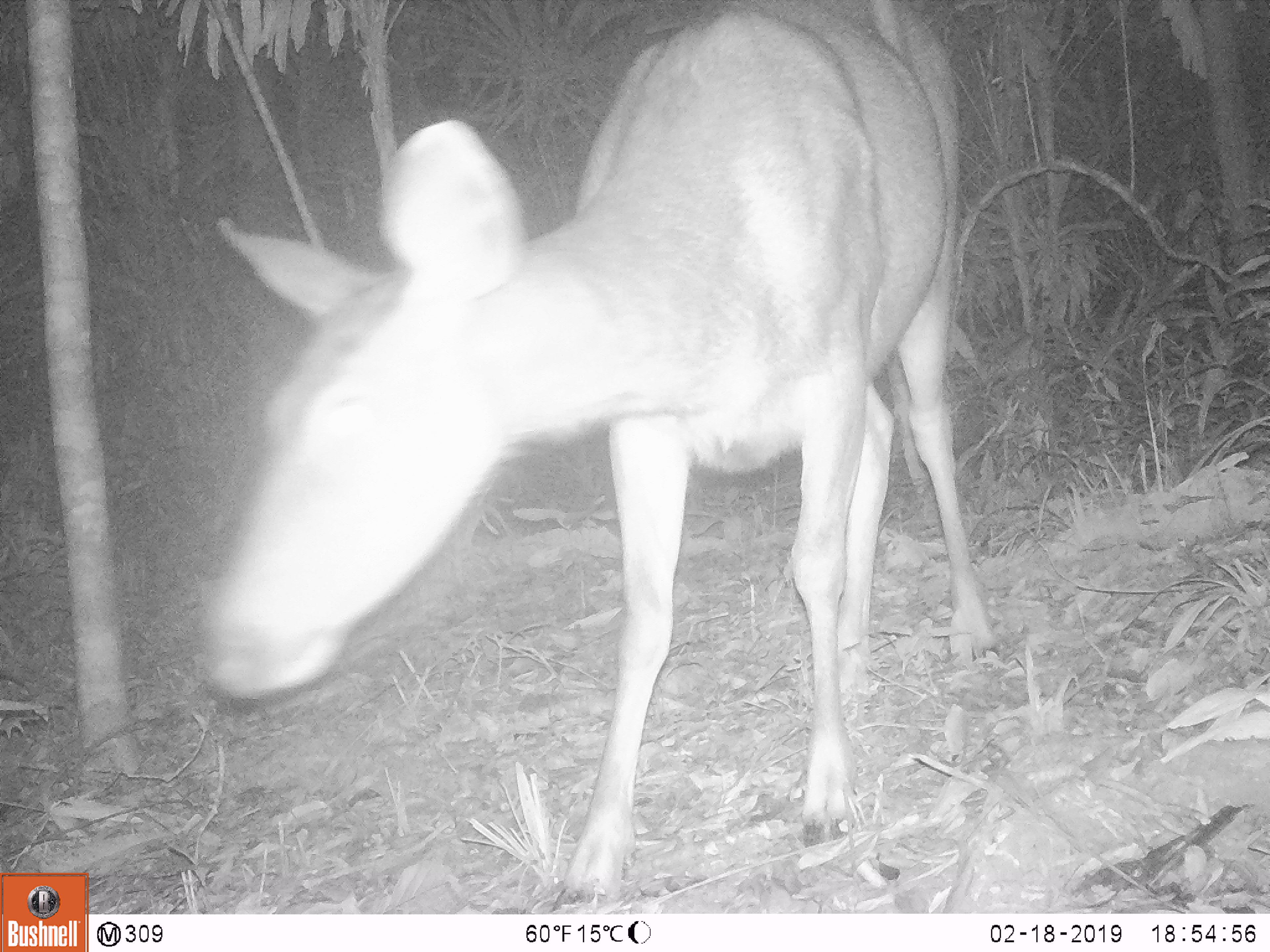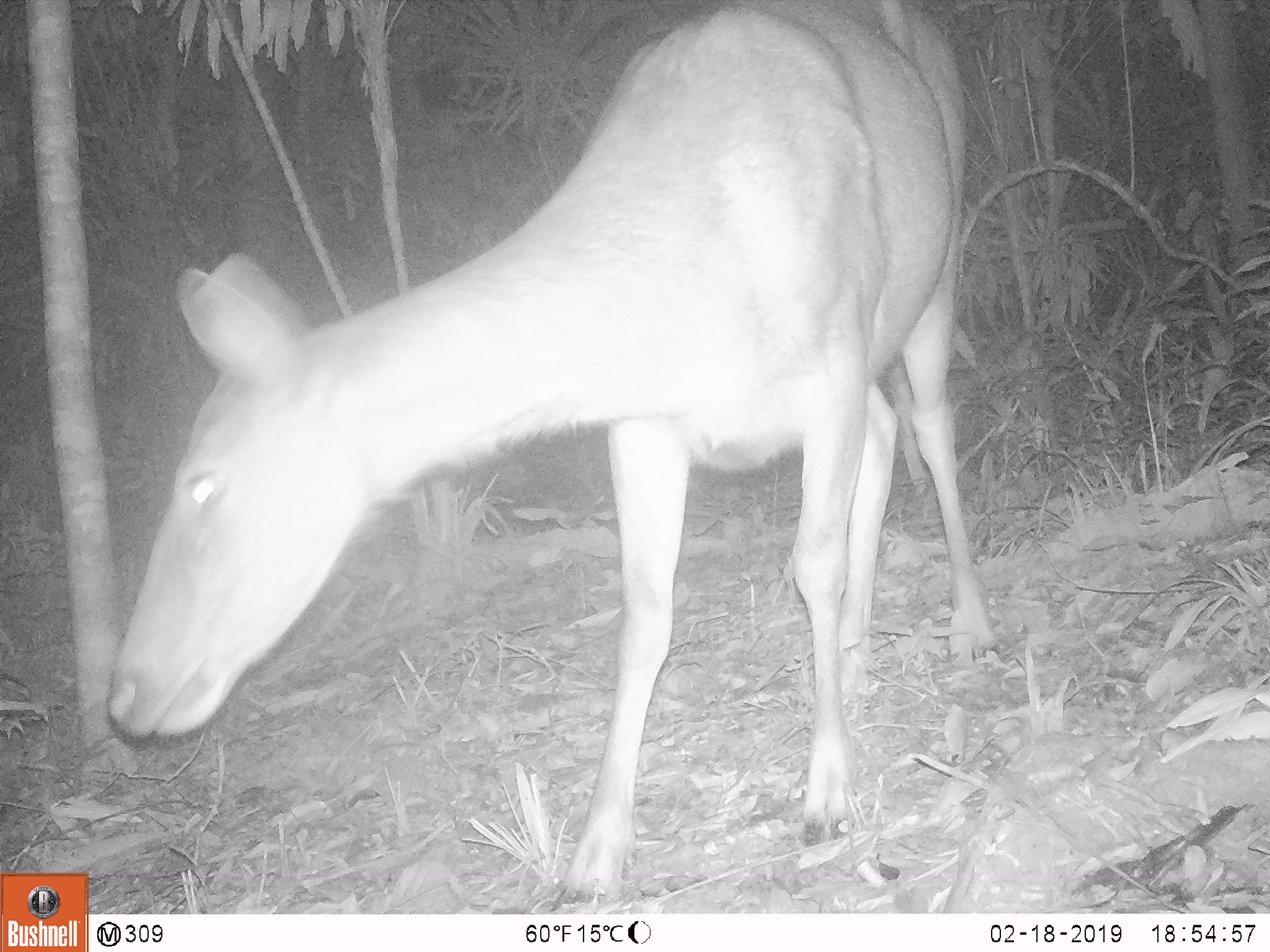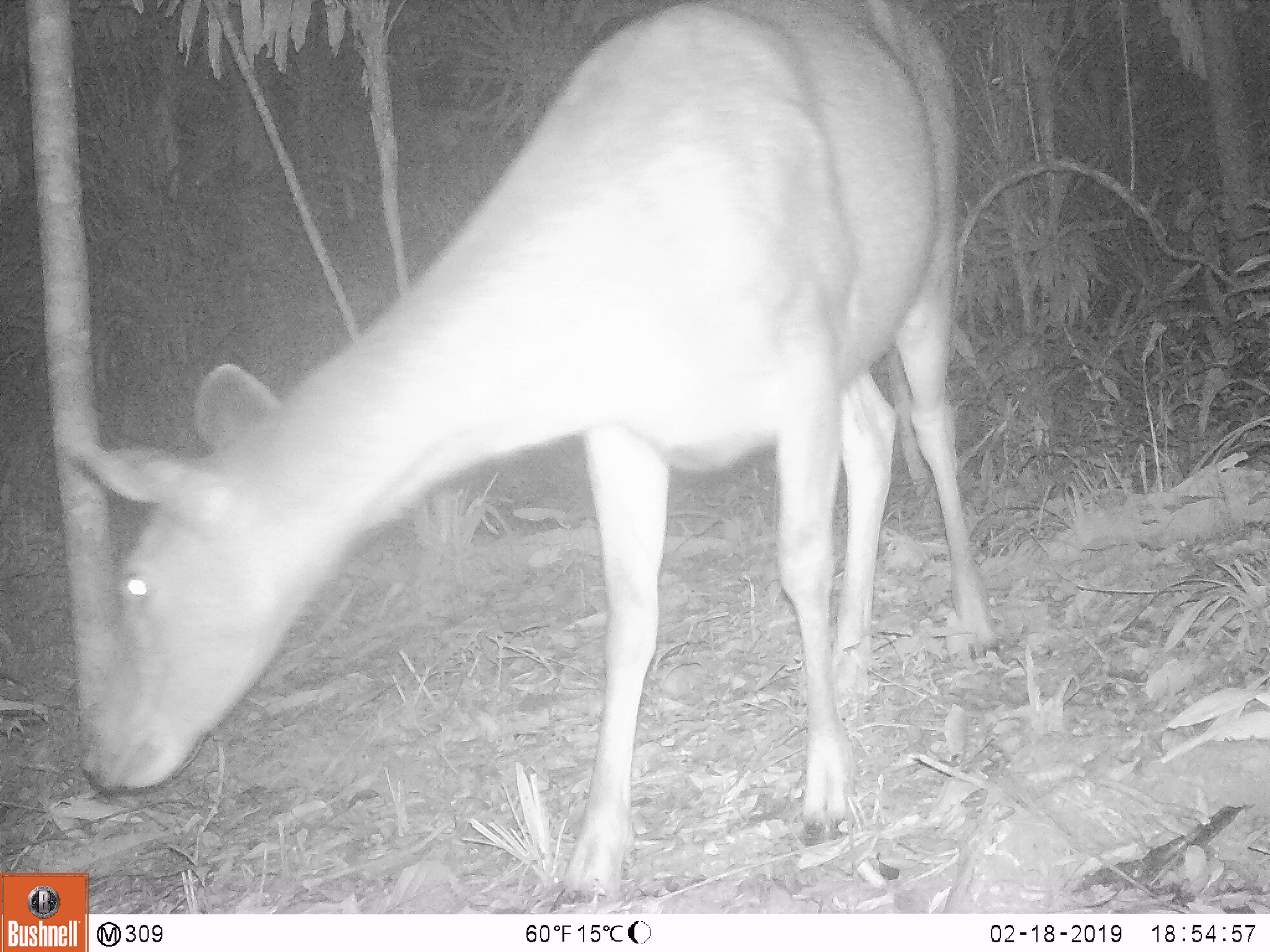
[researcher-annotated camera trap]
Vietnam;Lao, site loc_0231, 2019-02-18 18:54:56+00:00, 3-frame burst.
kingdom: Animalia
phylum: Chordata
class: Mammalia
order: Artiodactyla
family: Cervidae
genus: Rusa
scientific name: Rusa unicolor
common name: sambar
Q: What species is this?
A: Sambar (Rusa unicolor).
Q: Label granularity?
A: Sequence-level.